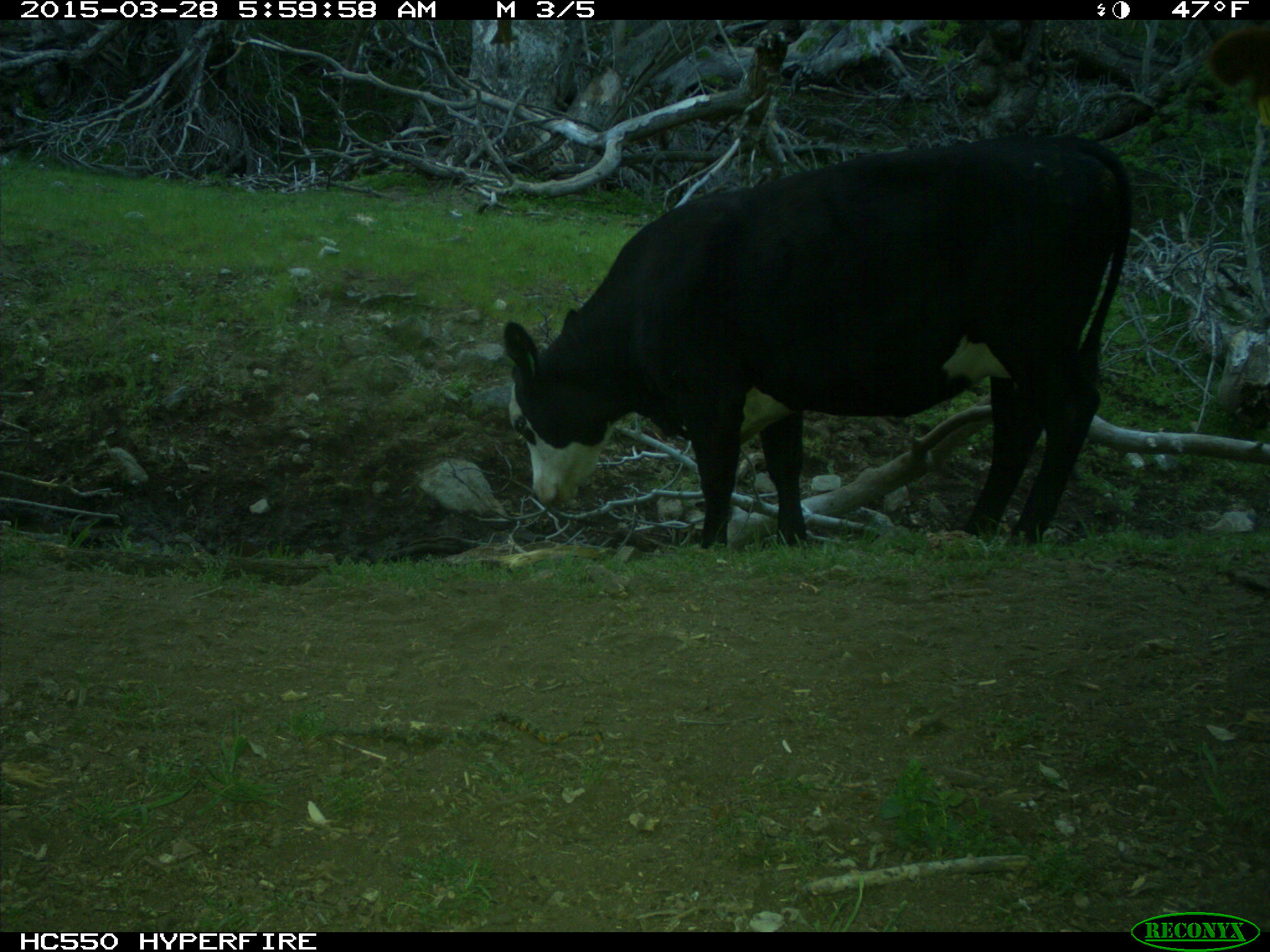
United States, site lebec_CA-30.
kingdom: Animalia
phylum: Chordata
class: Mammalia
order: Artiodactyla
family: Bovidae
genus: Bos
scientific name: Bos taurus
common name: domestic cow